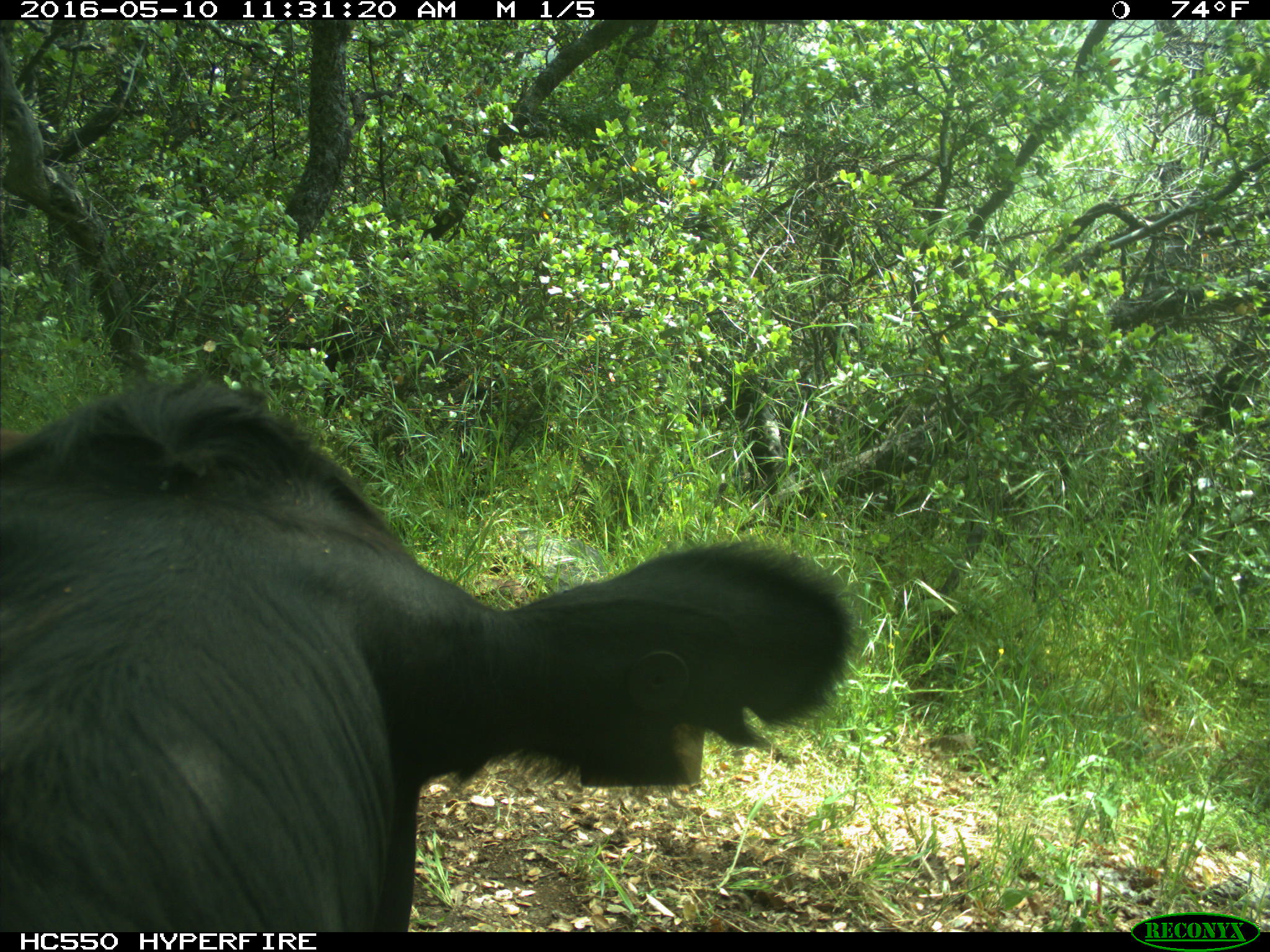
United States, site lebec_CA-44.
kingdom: Animalia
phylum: Chordata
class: Mammalia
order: Artiodactyla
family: Bovidae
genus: Bos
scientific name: Bos taurus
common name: domestic cow